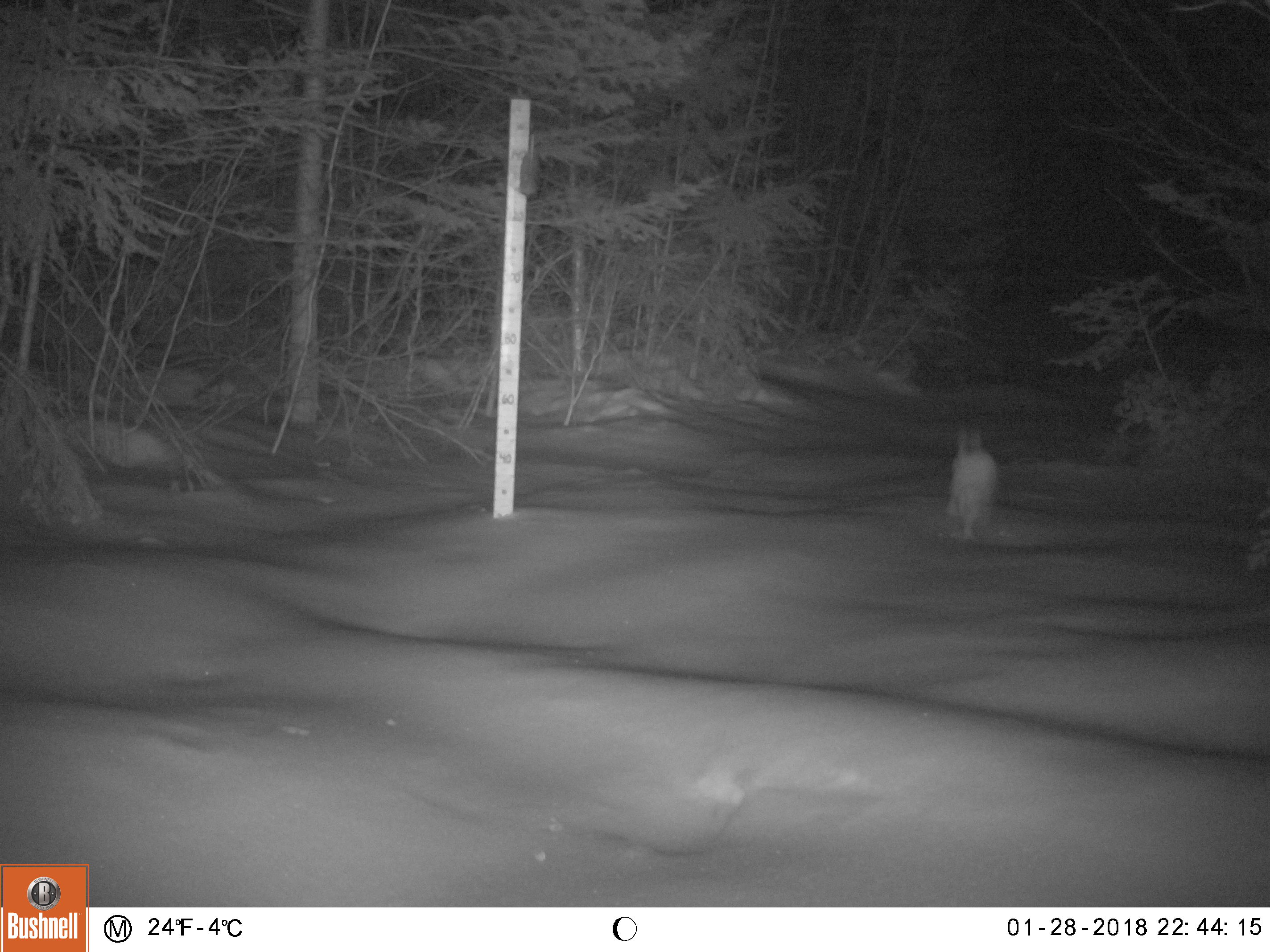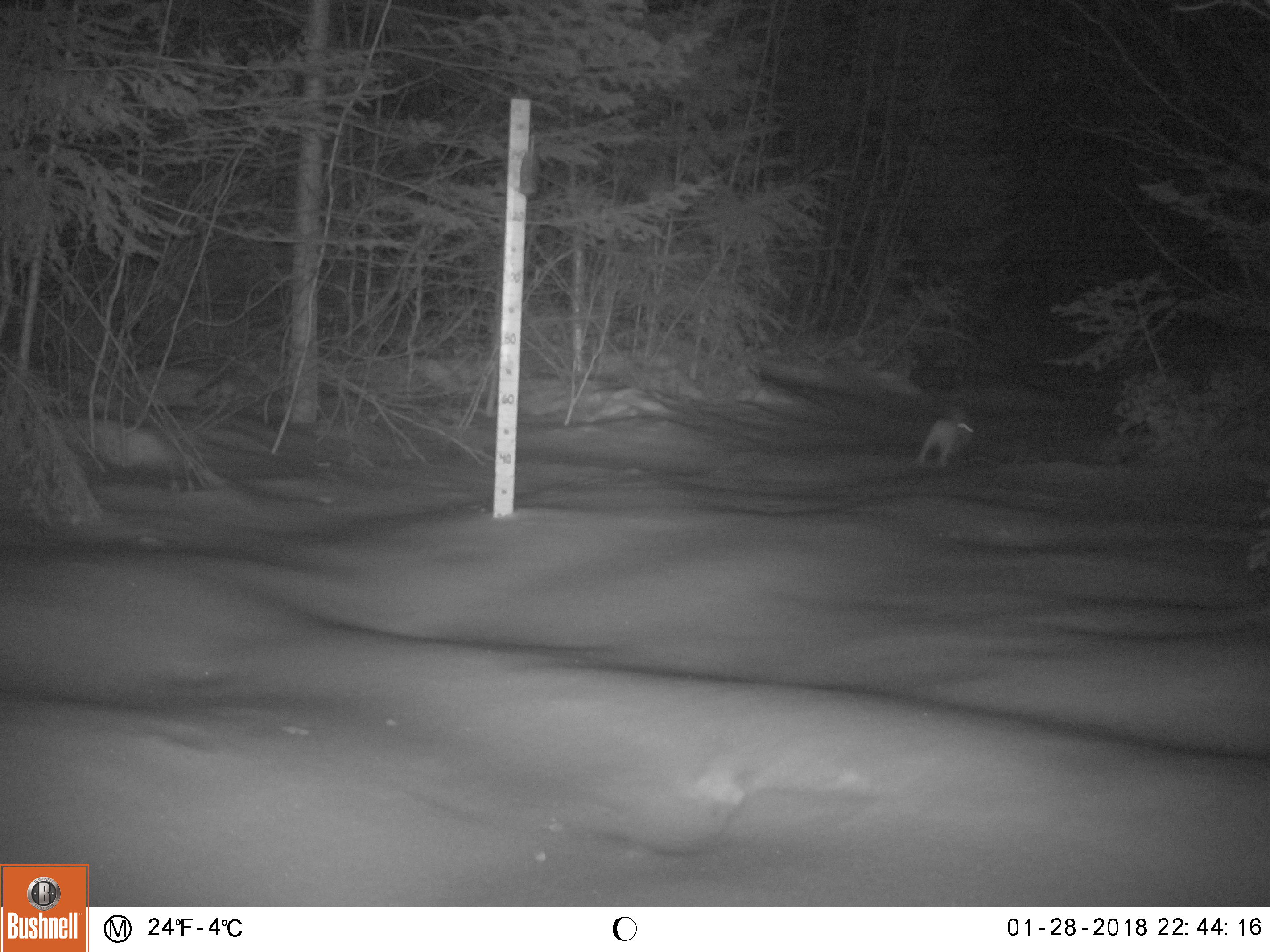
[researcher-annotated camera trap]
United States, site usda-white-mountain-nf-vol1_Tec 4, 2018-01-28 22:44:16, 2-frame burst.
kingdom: Animalia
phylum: Chordata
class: Mammalia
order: Lagomorpha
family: Leporidae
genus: Lepus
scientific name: Lepus americanus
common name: snowshoe hare